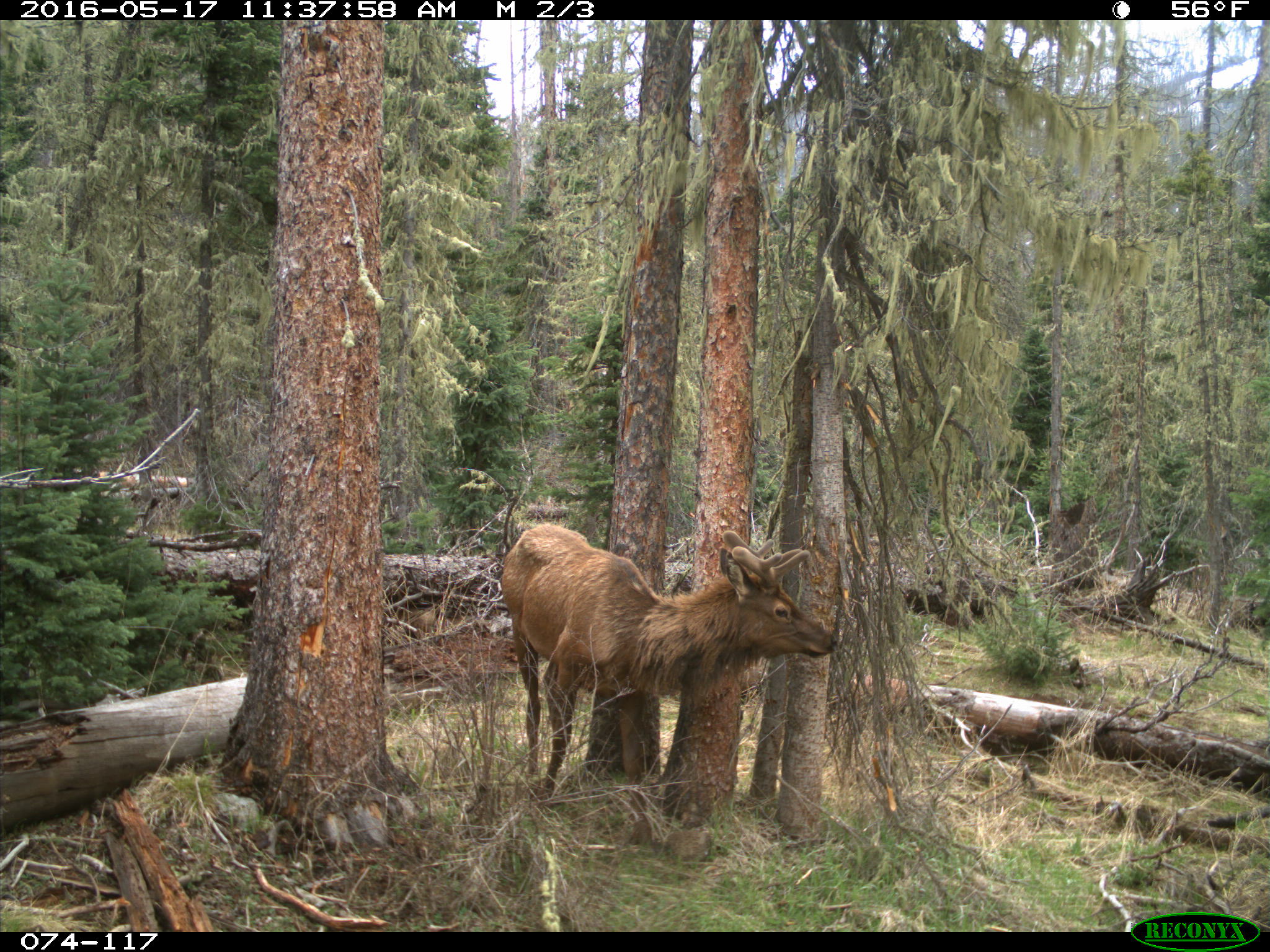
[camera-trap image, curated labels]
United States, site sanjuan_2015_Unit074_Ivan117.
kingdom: Animalia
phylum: Chordata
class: Mammalia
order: Artiodactyla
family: Cervidae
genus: Cervus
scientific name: Cervus elaphus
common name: red deer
Cervus elaphus (red deer).